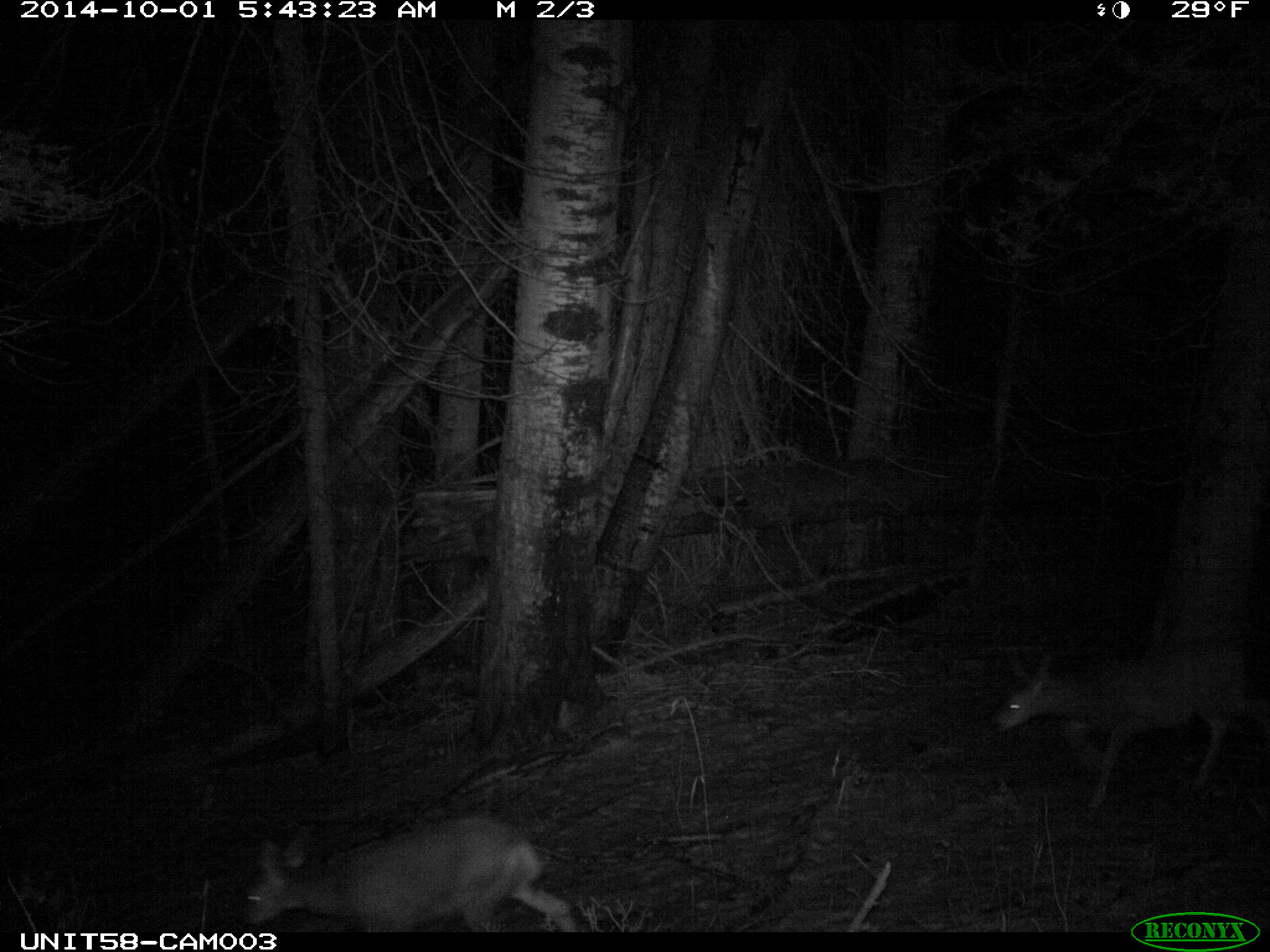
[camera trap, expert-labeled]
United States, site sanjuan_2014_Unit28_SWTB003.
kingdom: Animalia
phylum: Chordata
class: Mammalia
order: Artiodactyla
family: Cervidae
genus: Odocoileus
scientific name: Odocoileus hemionus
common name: mule deer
Odocoileus hemionus (mule deer).